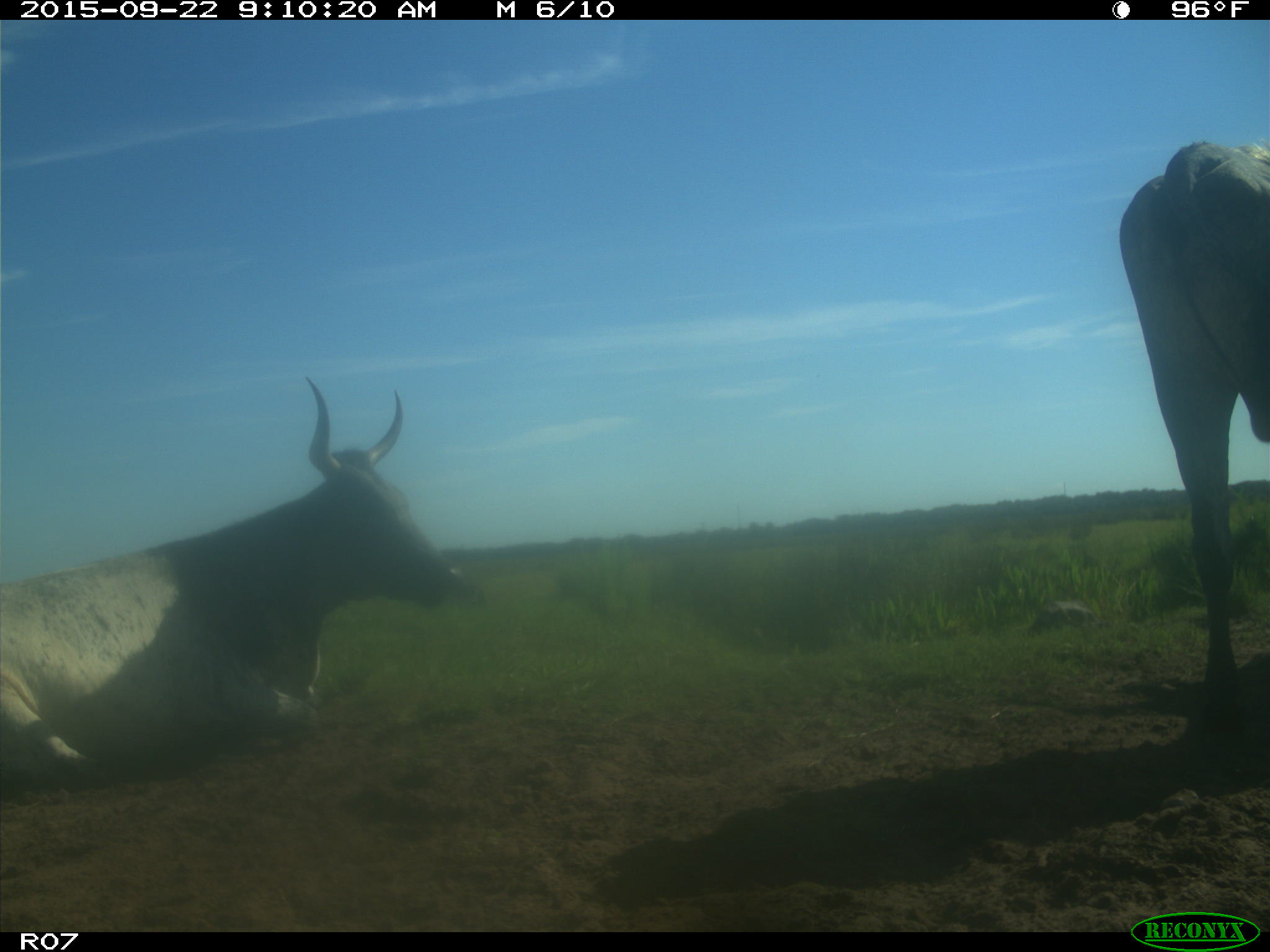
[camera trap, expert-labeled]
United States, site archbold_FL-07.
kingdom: Animalia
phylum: Chordata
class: Mammalia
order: Artiodactyla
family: Bovidae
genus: Bos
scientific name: Bos taurus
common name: domestic cow